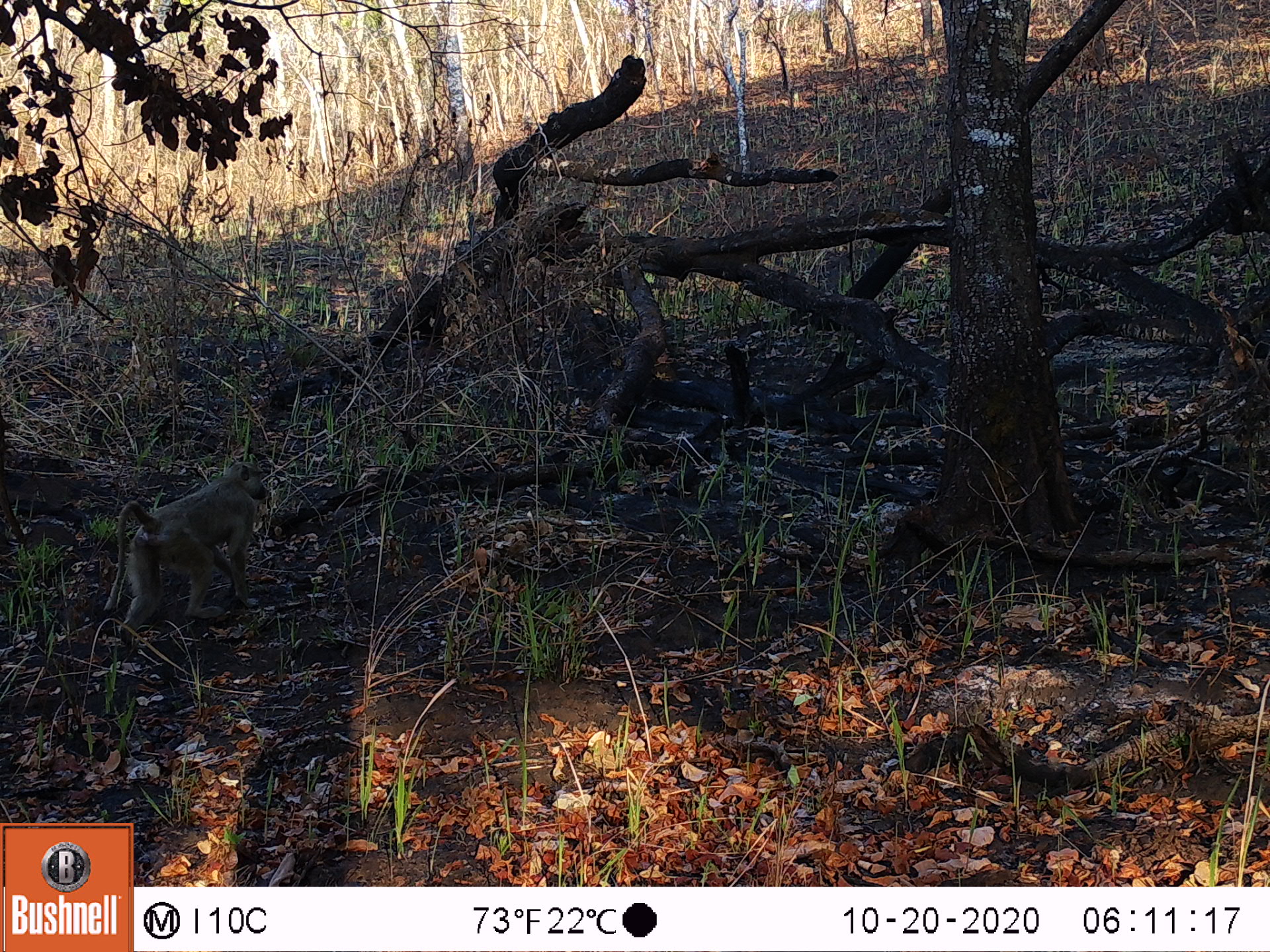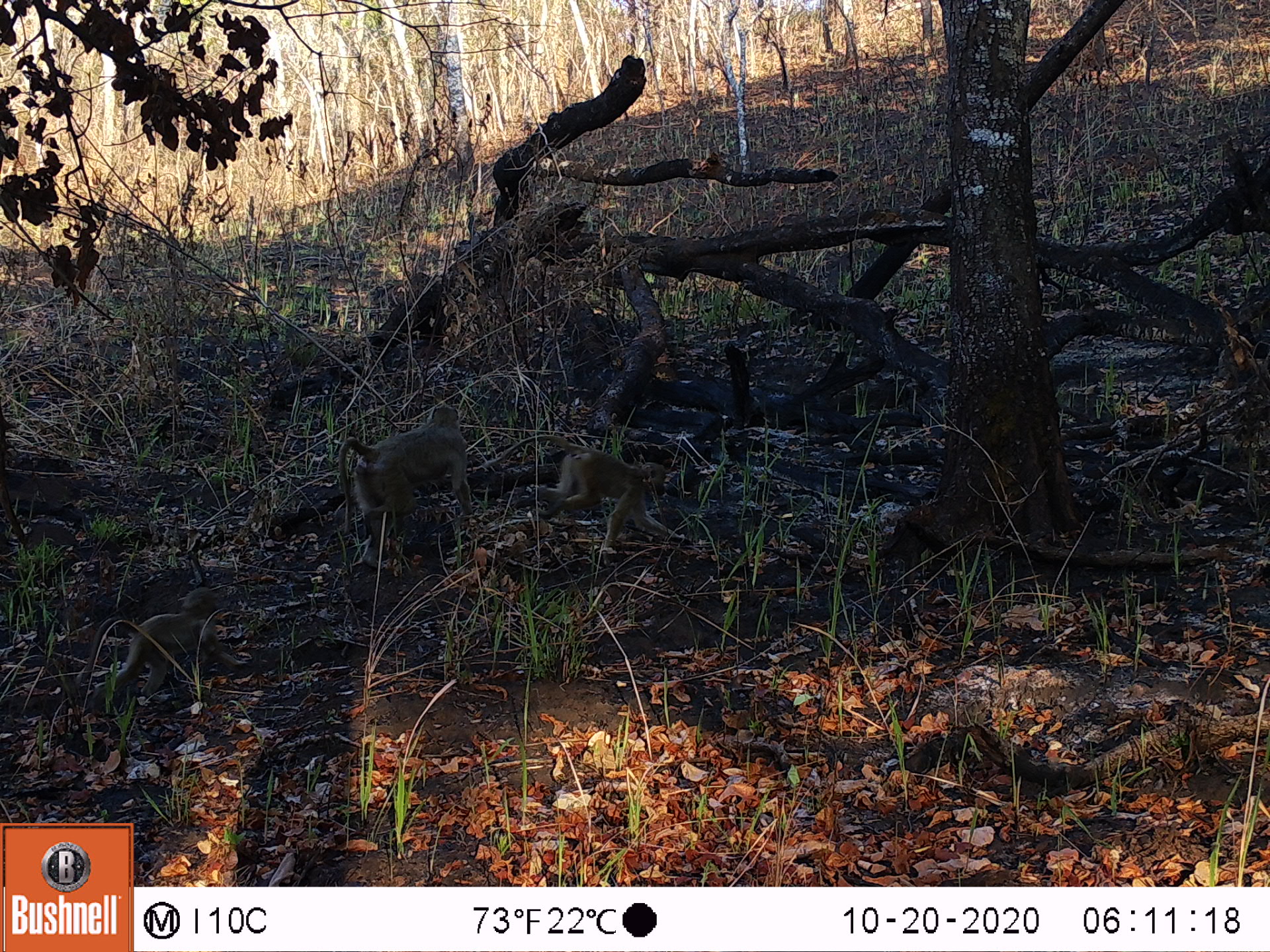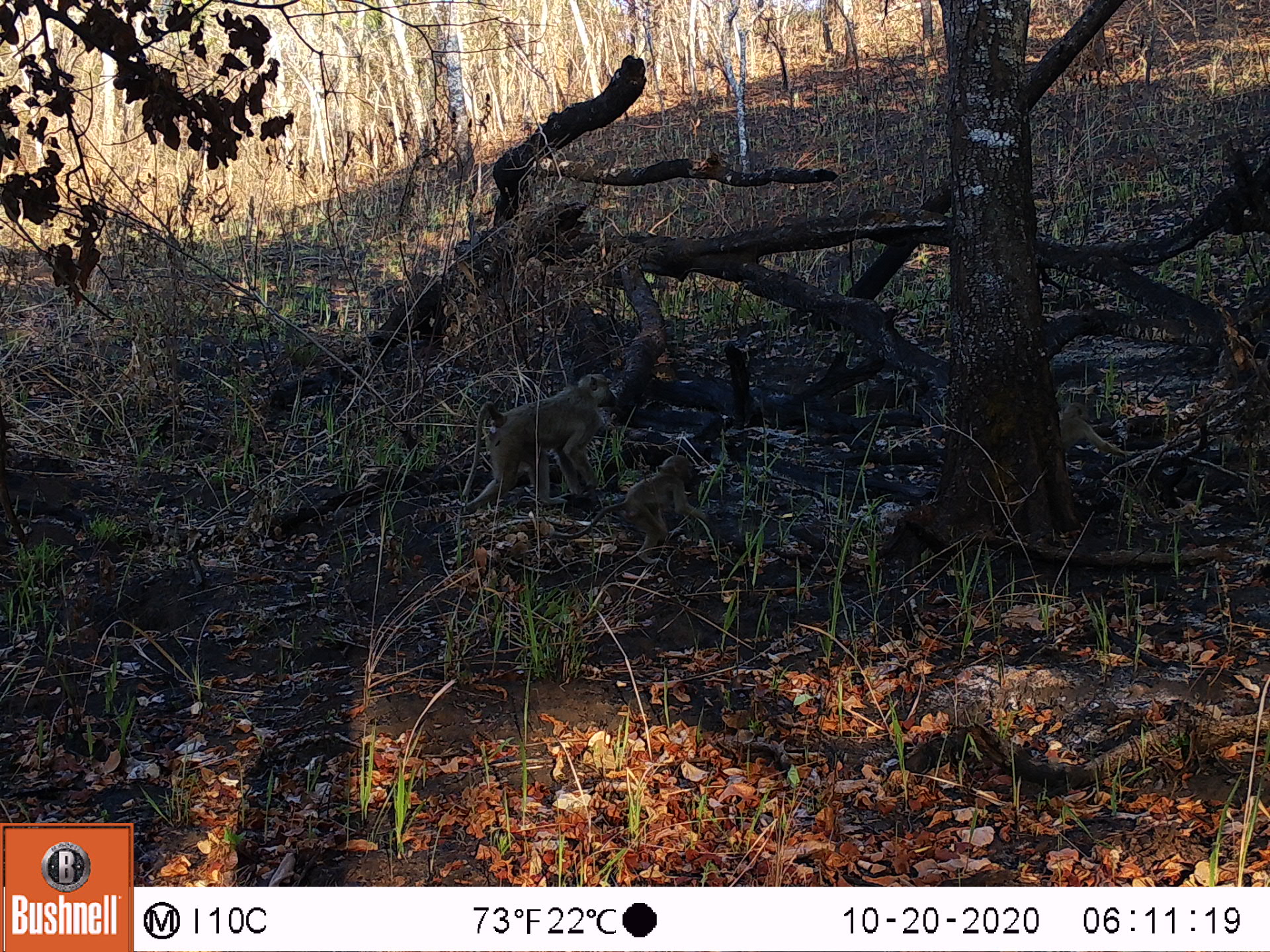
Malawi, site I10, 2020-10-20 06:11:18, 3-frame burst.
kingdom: Animalia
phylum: Chordata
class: Mammalia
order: Primates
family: Cercopithecidae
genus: Papio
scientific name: Papio cynocephalus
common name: yellow baboon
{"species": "yellow baboon (Papio cynocephalus)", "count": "1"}